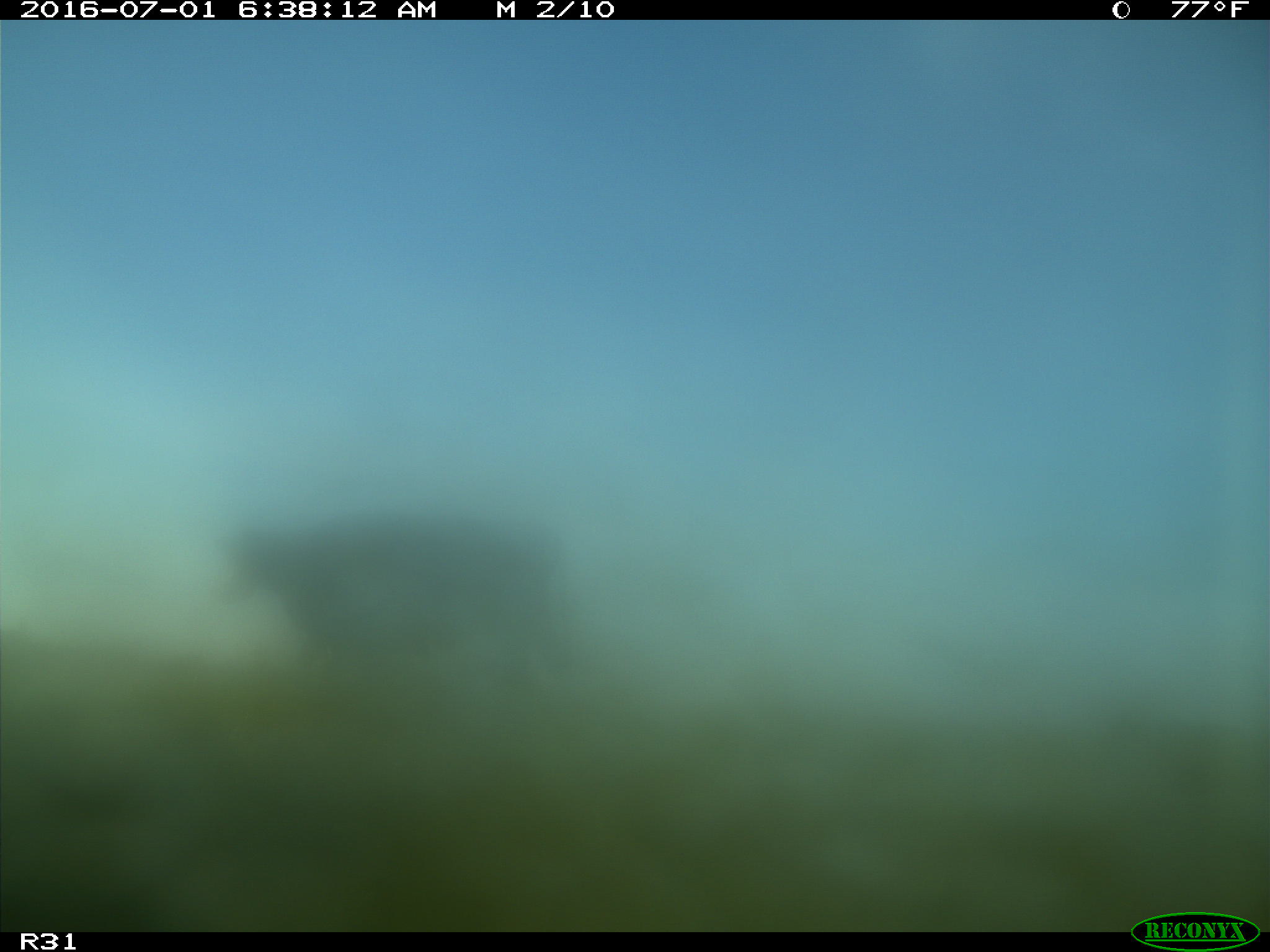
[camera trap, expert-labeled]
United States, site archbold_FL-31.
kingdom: Animalia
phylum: Chordata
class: Mammalia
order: Artiodactyla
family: Bovidae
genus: Bos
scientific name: Bos taurus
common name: domestic cow